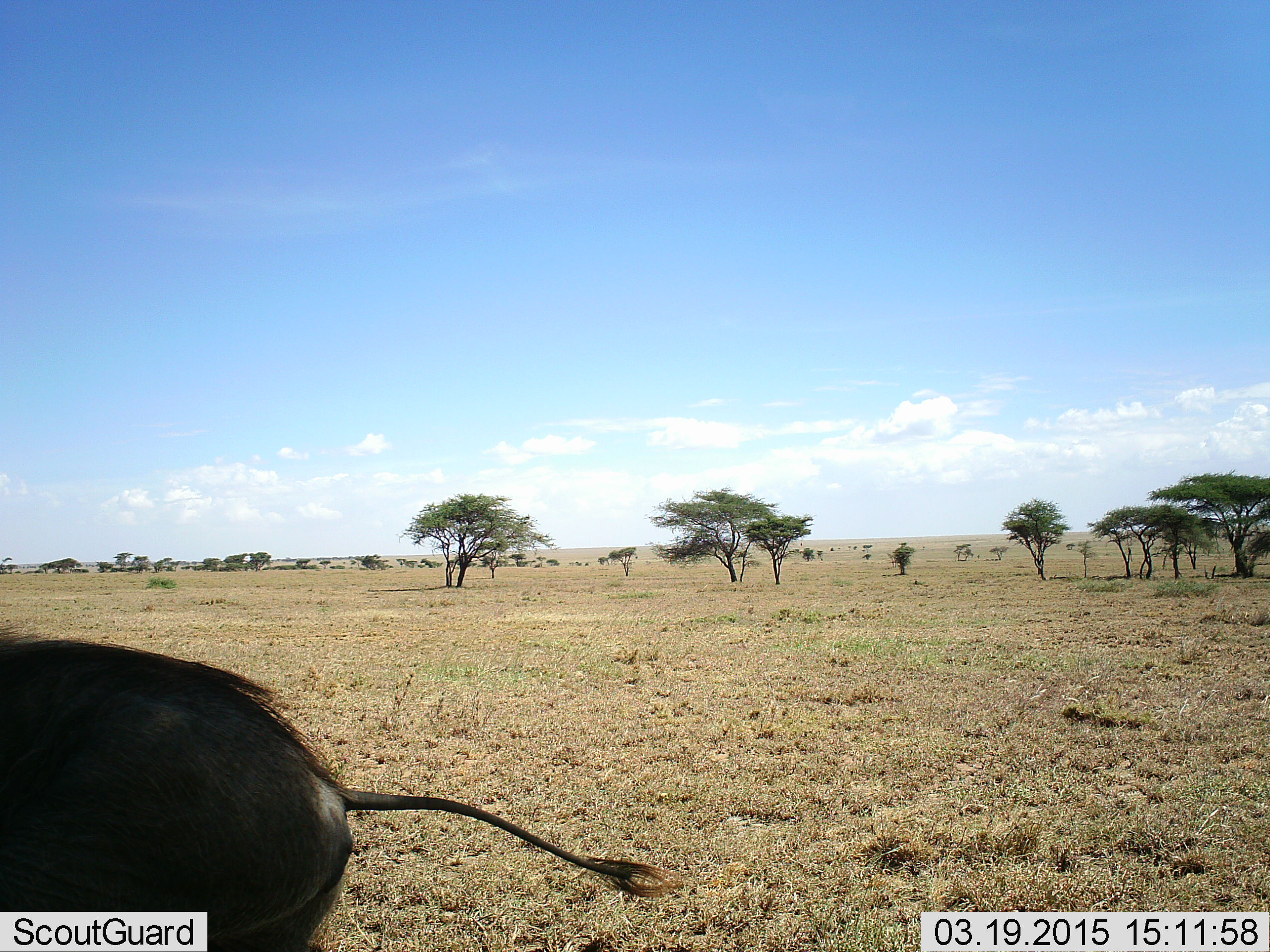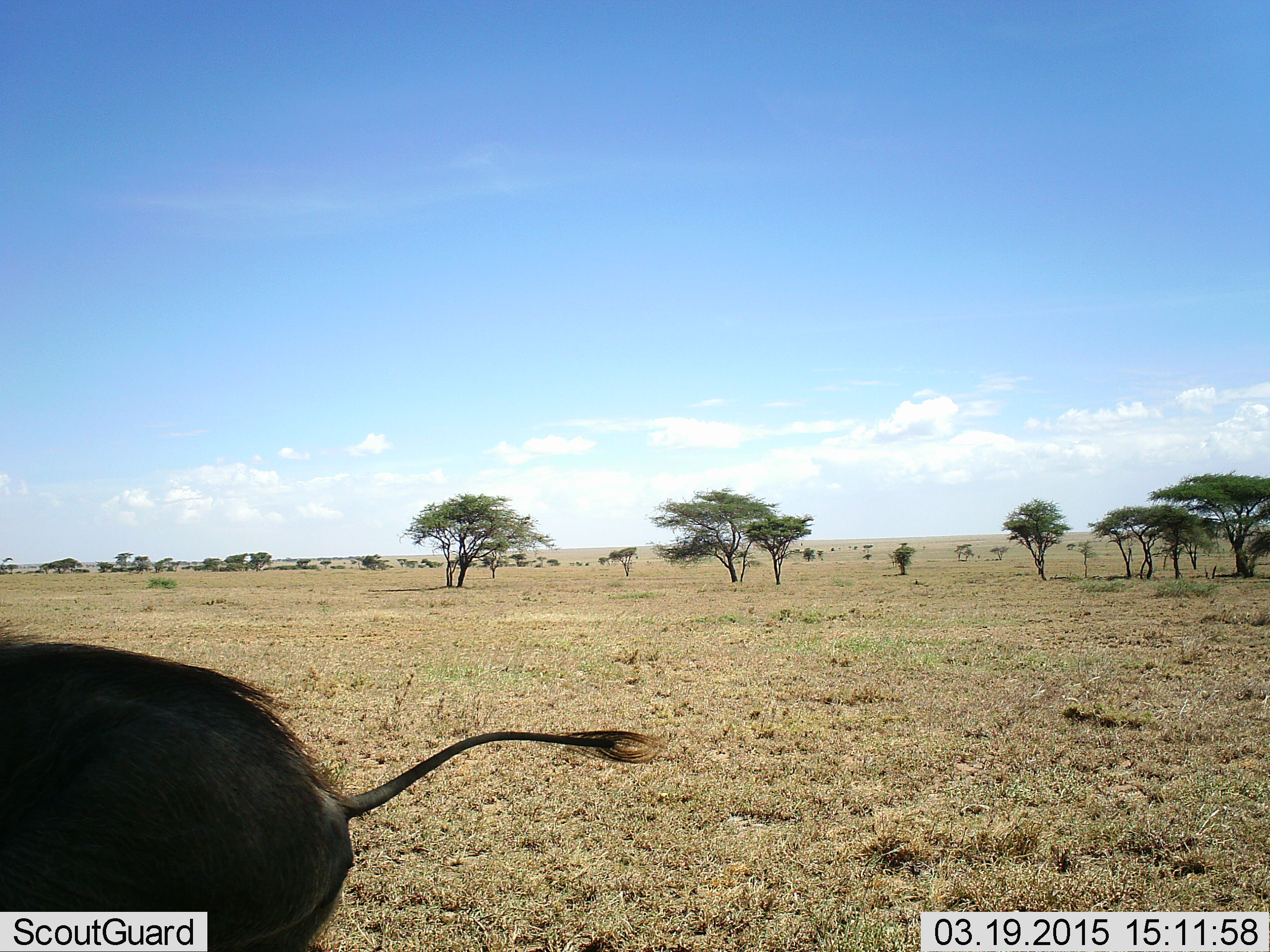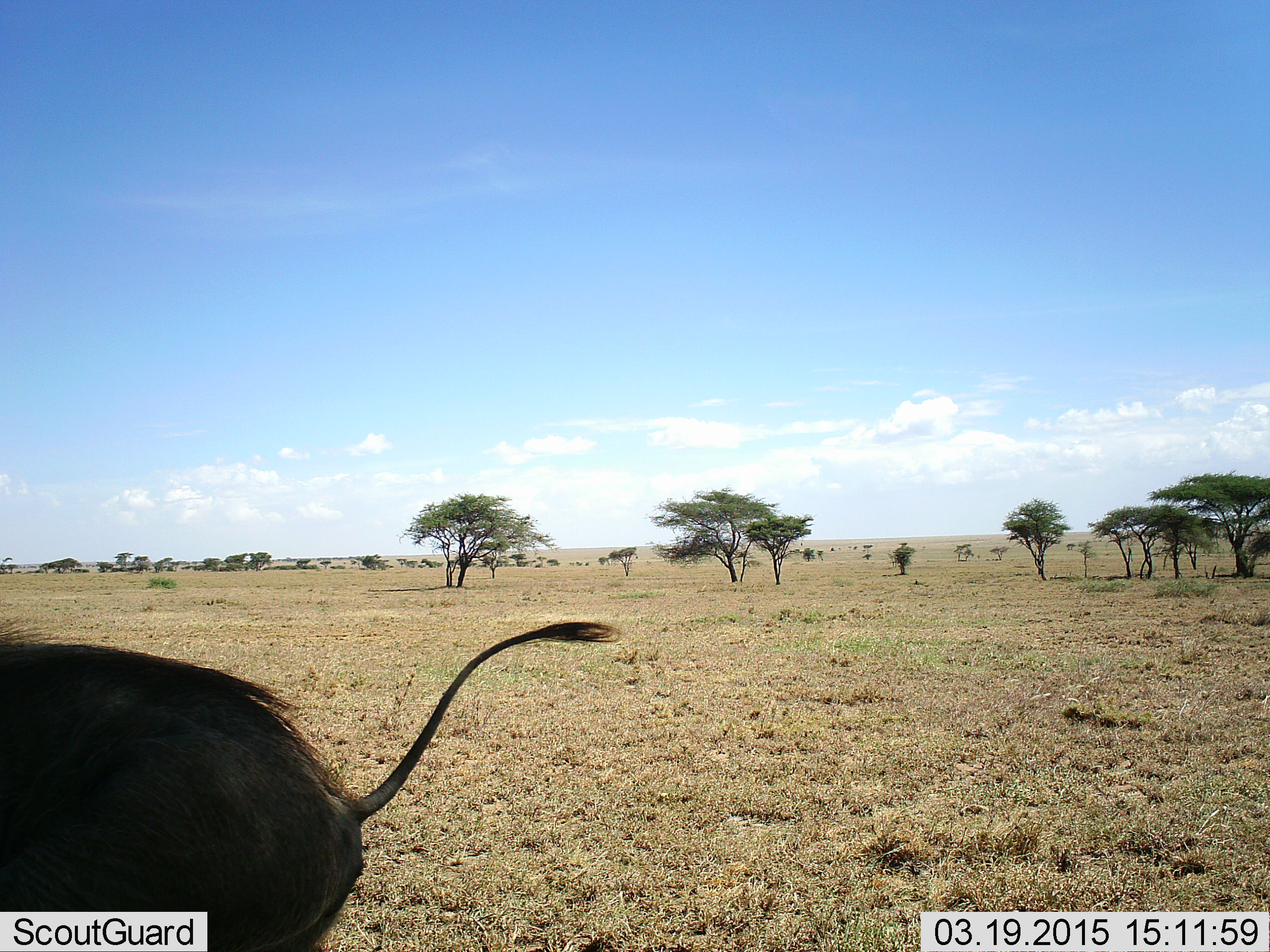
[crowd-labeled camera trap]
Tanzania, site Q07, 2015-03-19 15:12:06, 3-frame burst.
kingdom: Animalia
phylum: Chordata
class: Mammalia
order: Artiodactyla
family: Suidae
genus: Phacochoerus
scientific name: Phacochoerus africanus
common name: warthog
Warthog (Phacochoerus africanus), count 1. Behavior (volunteer vote fractions): standing 90%, resting 0%, moving 0%, interacting 0%. Young present (vote fraction): 0%. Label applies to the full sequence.